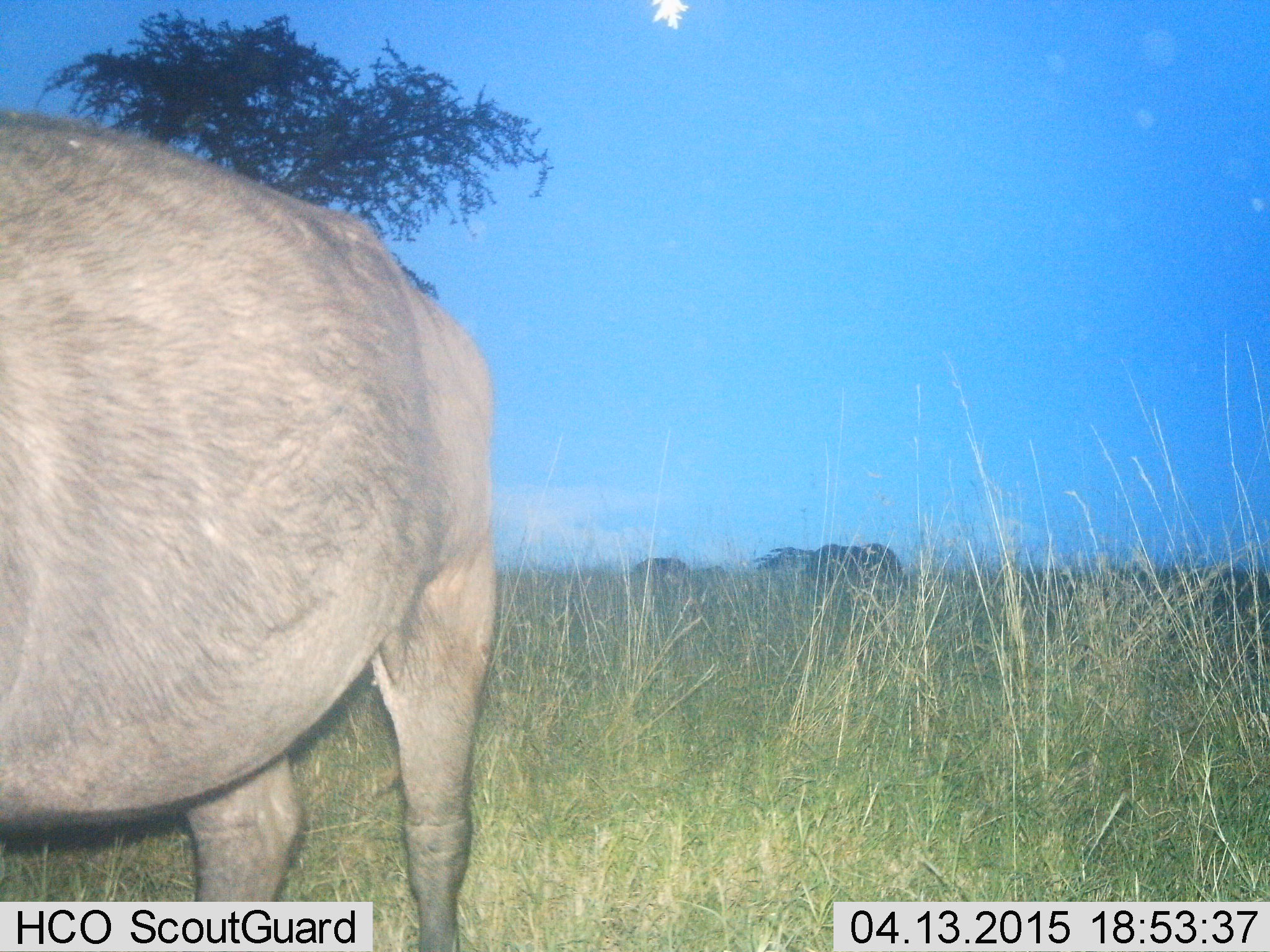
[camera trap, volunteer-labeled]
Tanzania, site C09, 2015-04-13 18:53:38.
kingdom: Animalia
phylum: Chordata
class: Mammalia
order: Artiodactyla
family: Bovidae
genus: Connochaetes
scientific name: Connochaetes taurinus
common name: blue wildebeest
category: wildebeest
Wildebeest (blue wildebeest) (Connochaetes taurinus), count 1. Behavior (volunteer vote fractions): standing 100%, resting 0%, moving 0%, interacting 0%. Young present (vote fraction): 0%. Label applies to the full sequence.